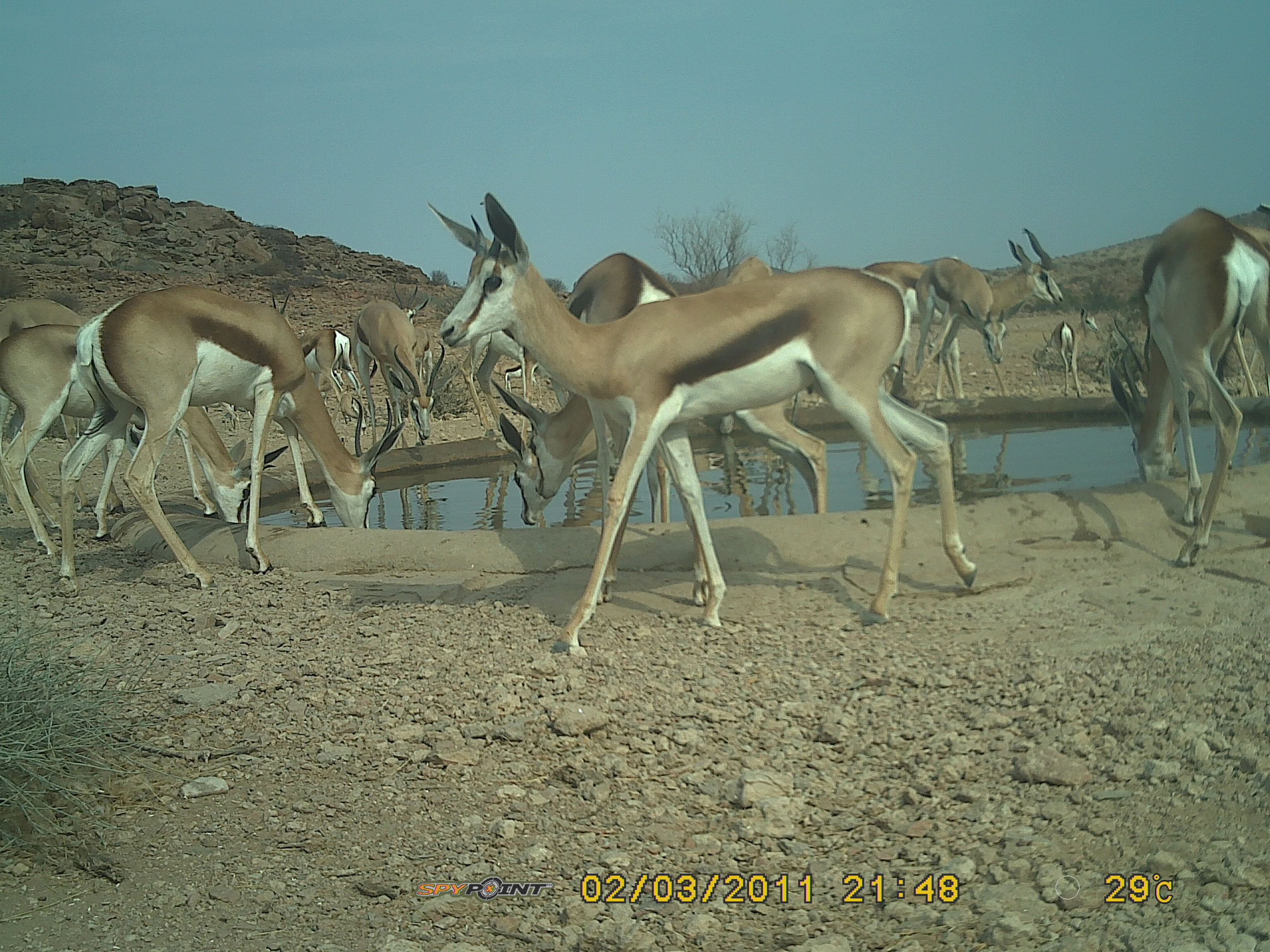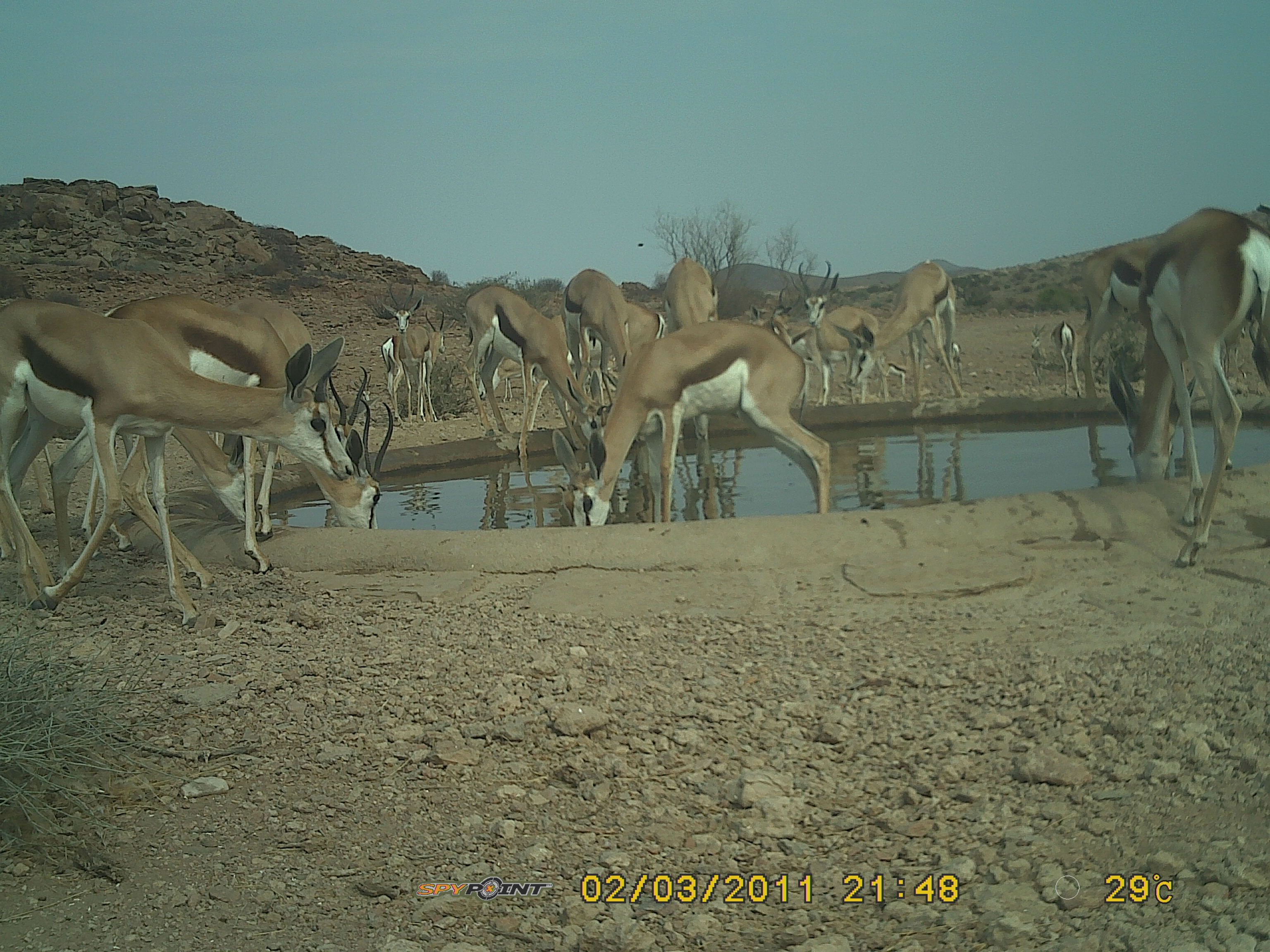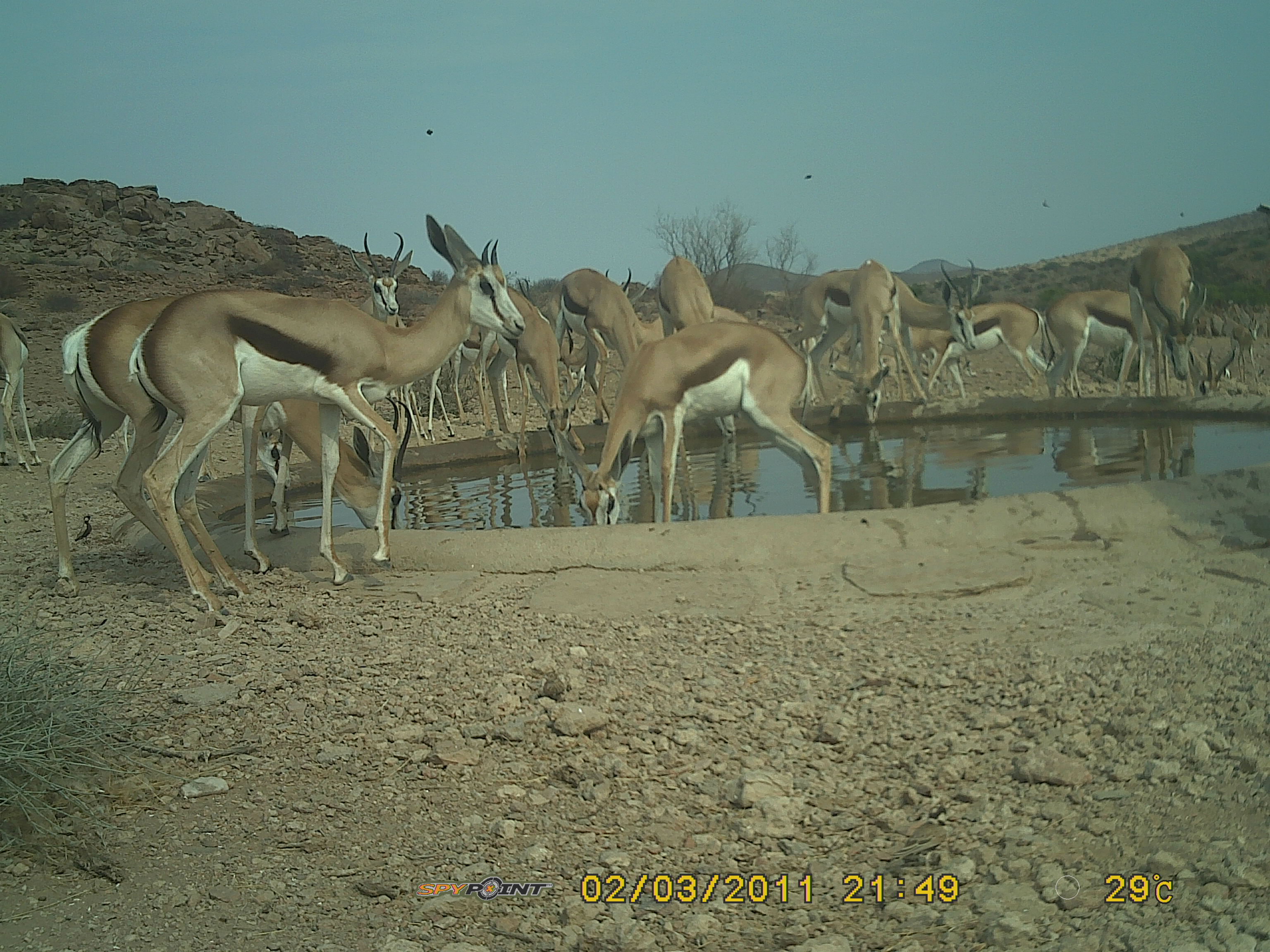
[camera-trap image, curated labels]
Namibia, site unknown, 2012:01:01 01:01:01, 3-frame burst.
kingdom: Animalia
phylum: Chordata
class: Mammalia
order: Artiodactyla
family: Bovidae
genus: Antidorcas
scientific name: Antidorcas marsupialis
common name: springbok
Antidorcas marsupialis (springbok).